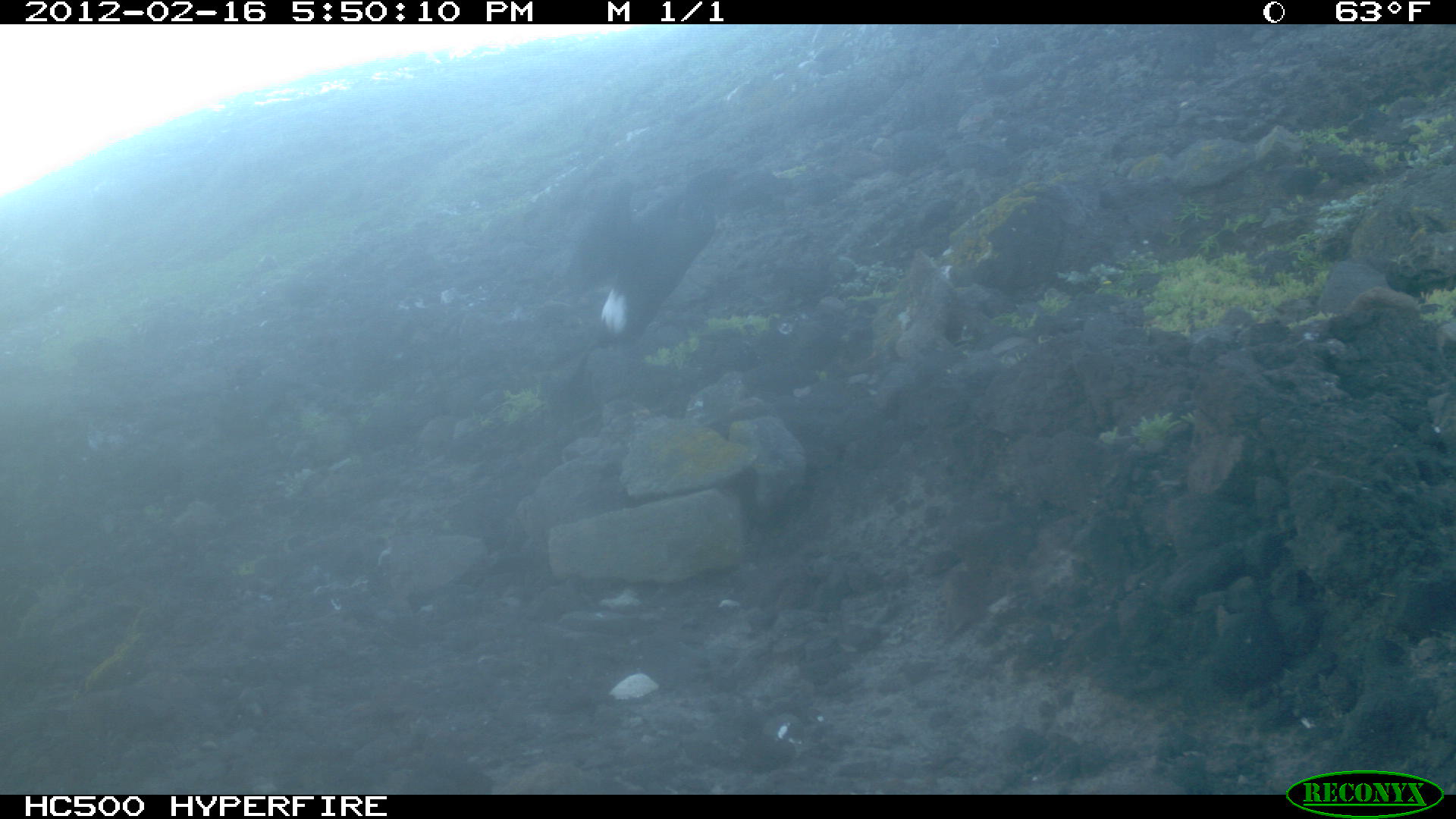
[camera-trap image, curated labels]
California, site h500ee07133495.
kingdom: Animalia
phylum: Chordata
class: Aves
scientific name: Aves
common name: bird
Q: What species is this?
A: Bird (Aves).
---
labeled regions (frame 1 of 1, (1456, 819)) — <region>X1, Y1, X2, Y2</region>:
bird: <region>563, 169, 733, 347</region>